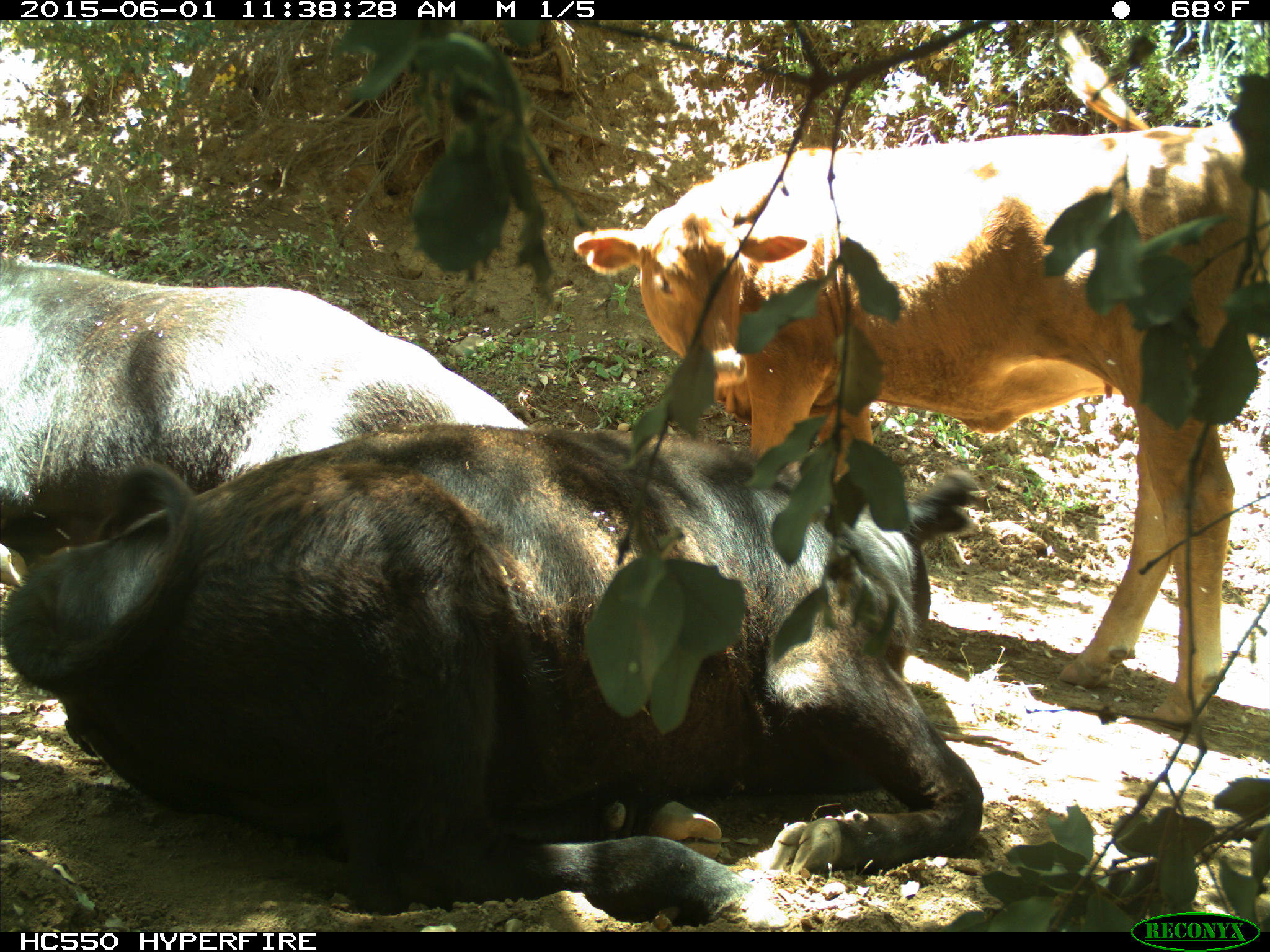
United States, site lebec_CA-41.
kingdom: Animalia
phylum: Chordata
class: Mammalia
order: Artiodactyla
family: Bovidae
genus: Bos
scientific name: Bos taurus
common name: domestic cow